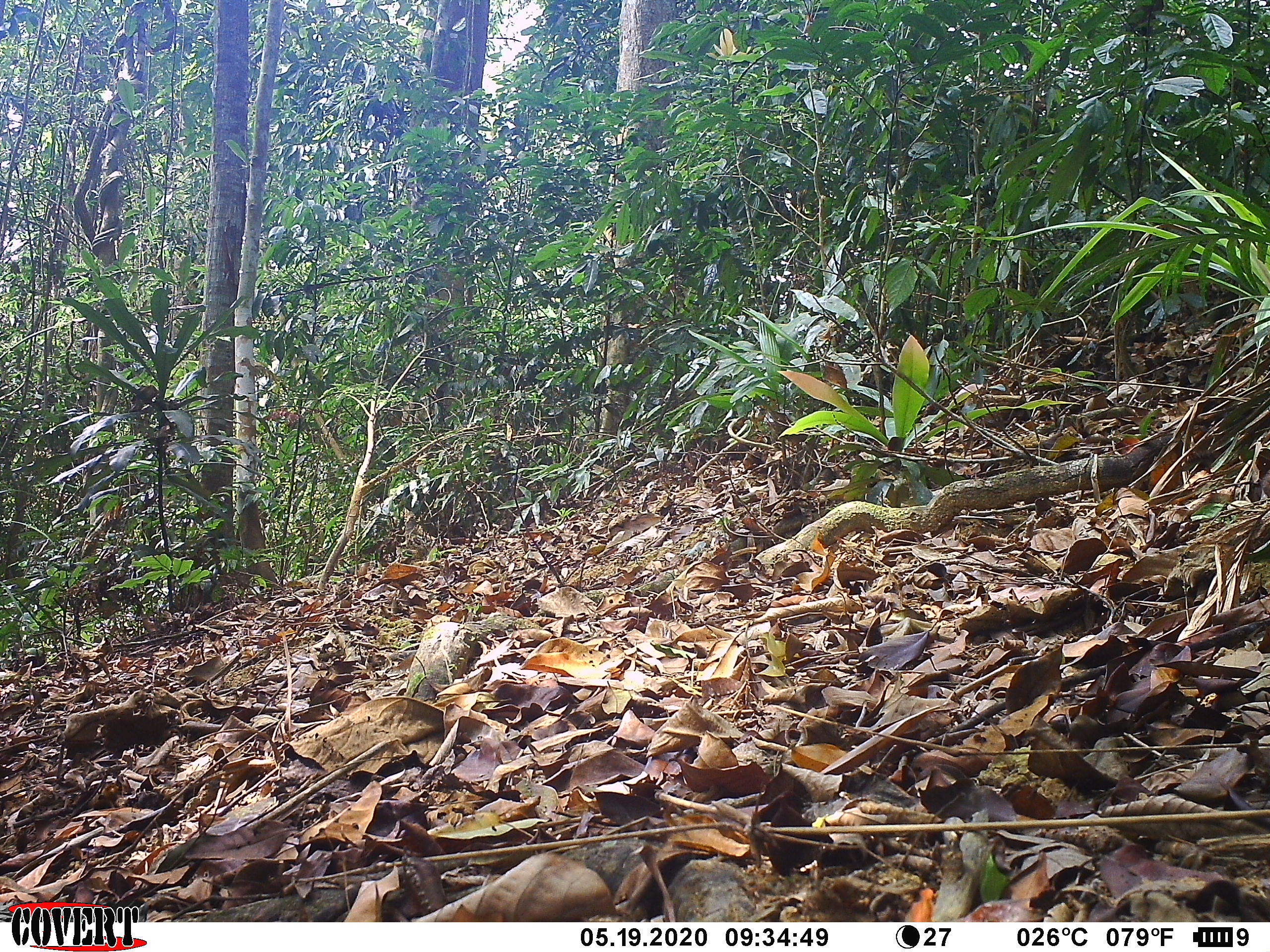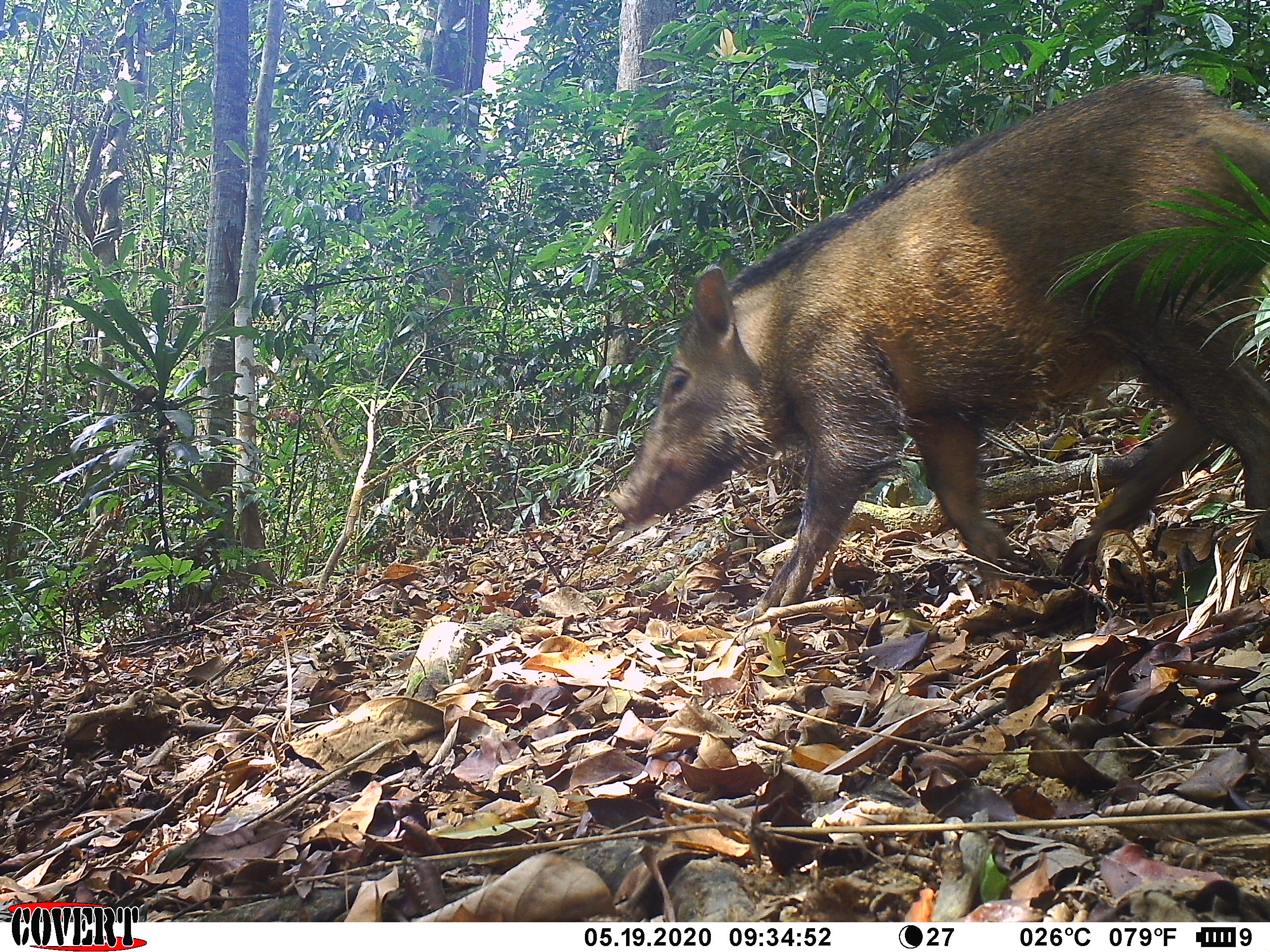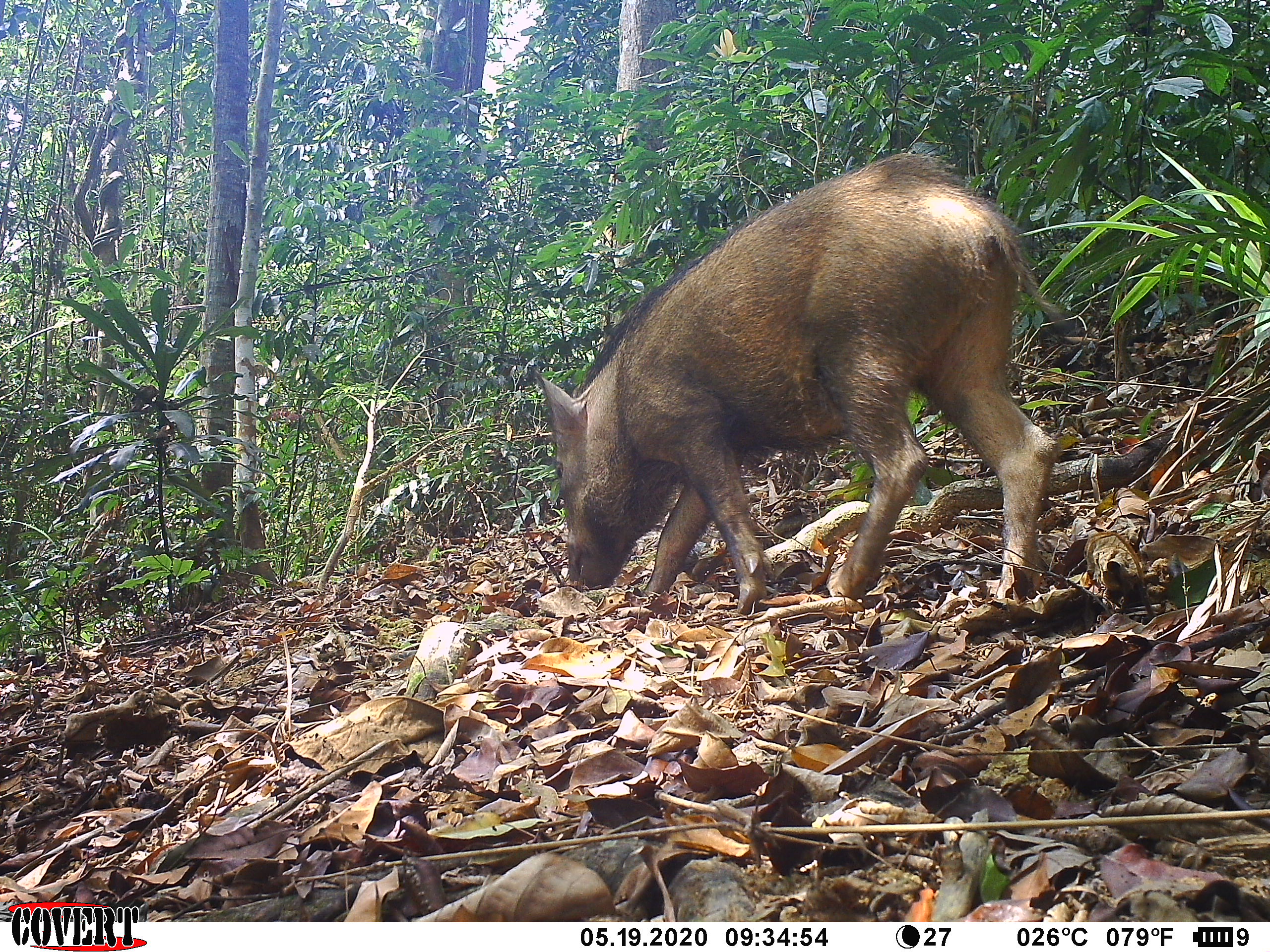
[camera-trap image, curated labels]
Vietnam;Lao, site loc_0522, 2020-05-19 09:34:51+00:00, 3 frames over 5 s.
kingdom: Animalia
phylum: Chordata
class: Mammalia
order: Artiodactyla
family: Suidae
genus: Sus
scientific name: Sus scrofa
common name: eurasian wild pig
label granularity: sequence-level